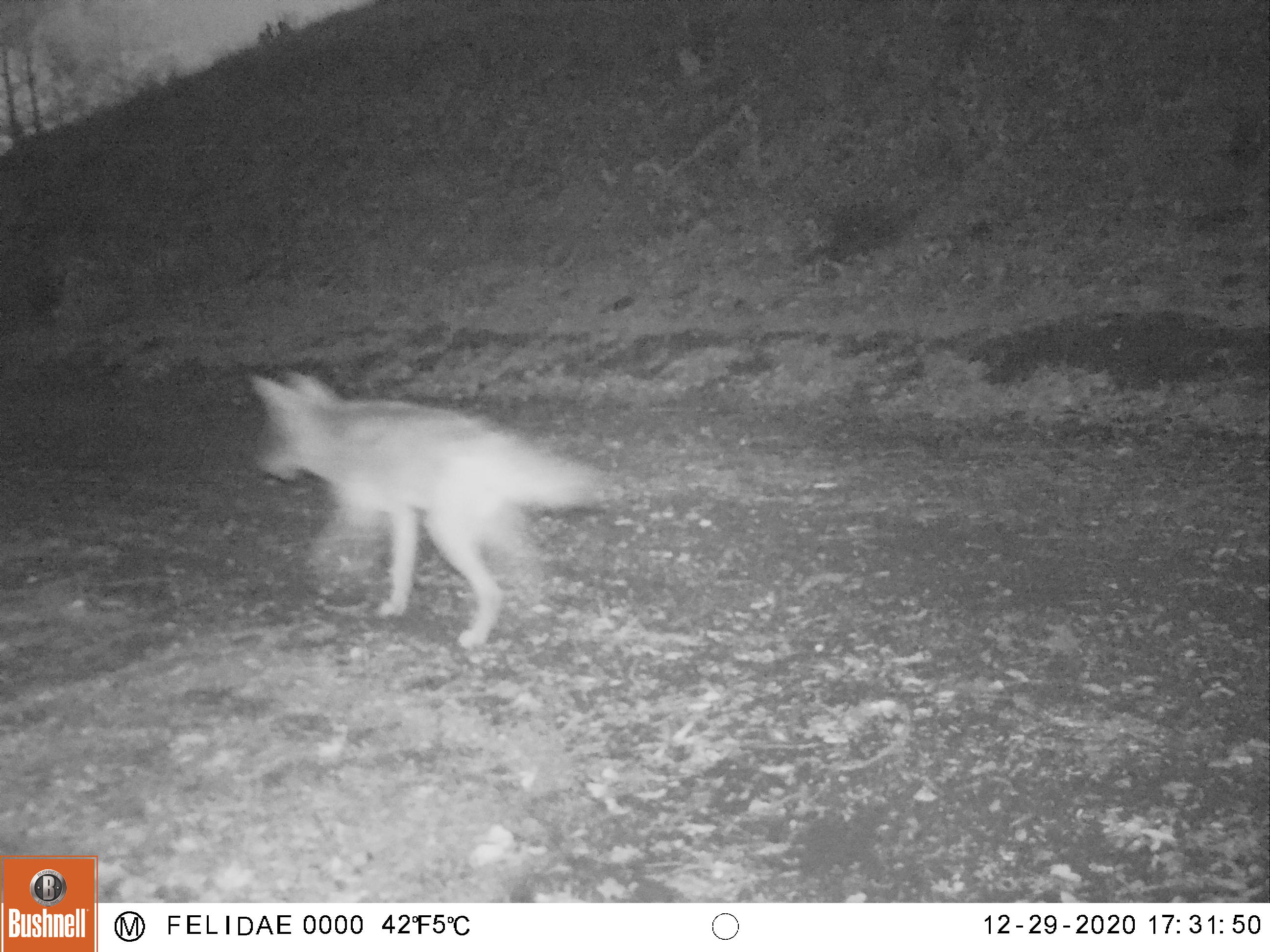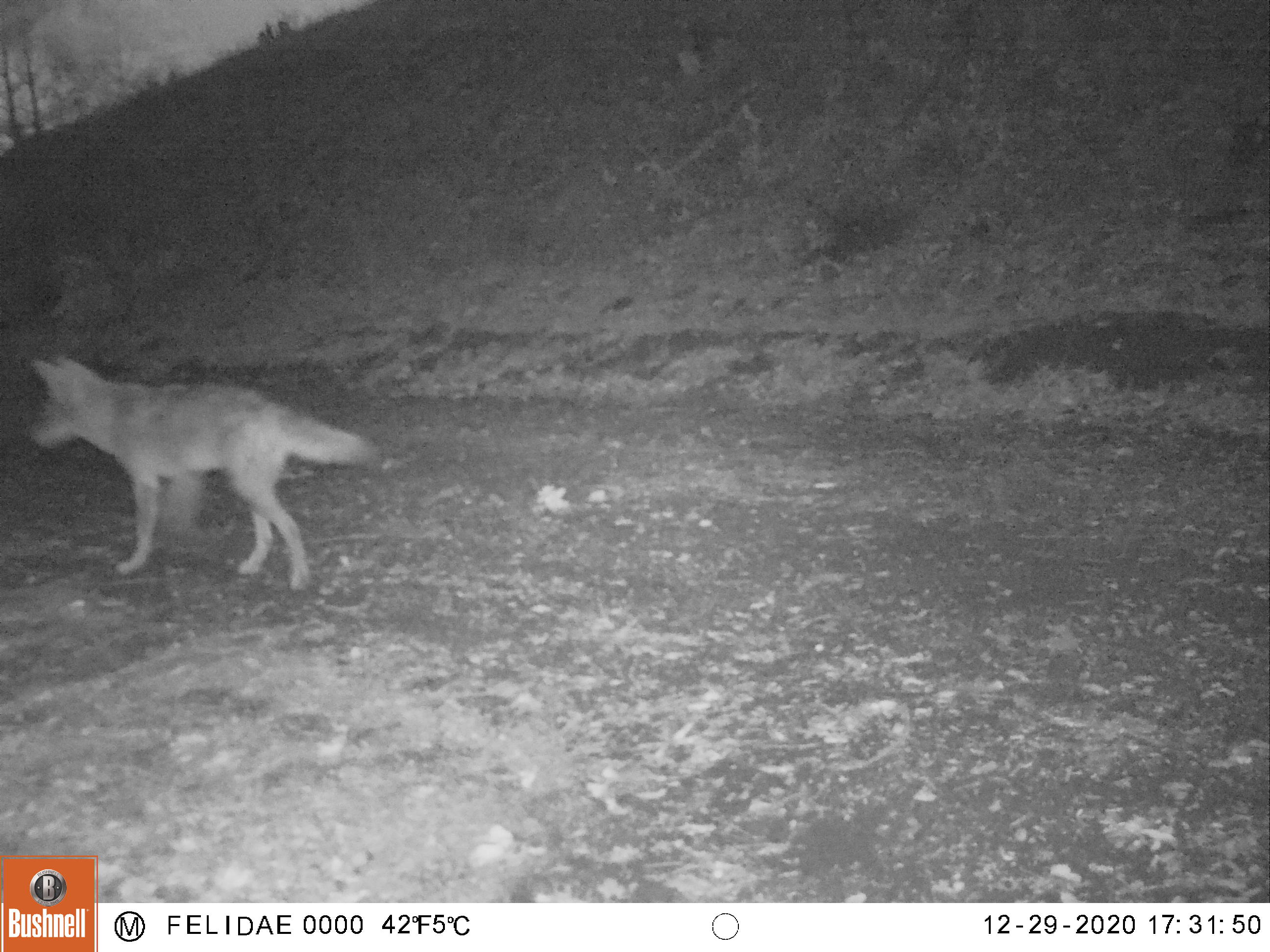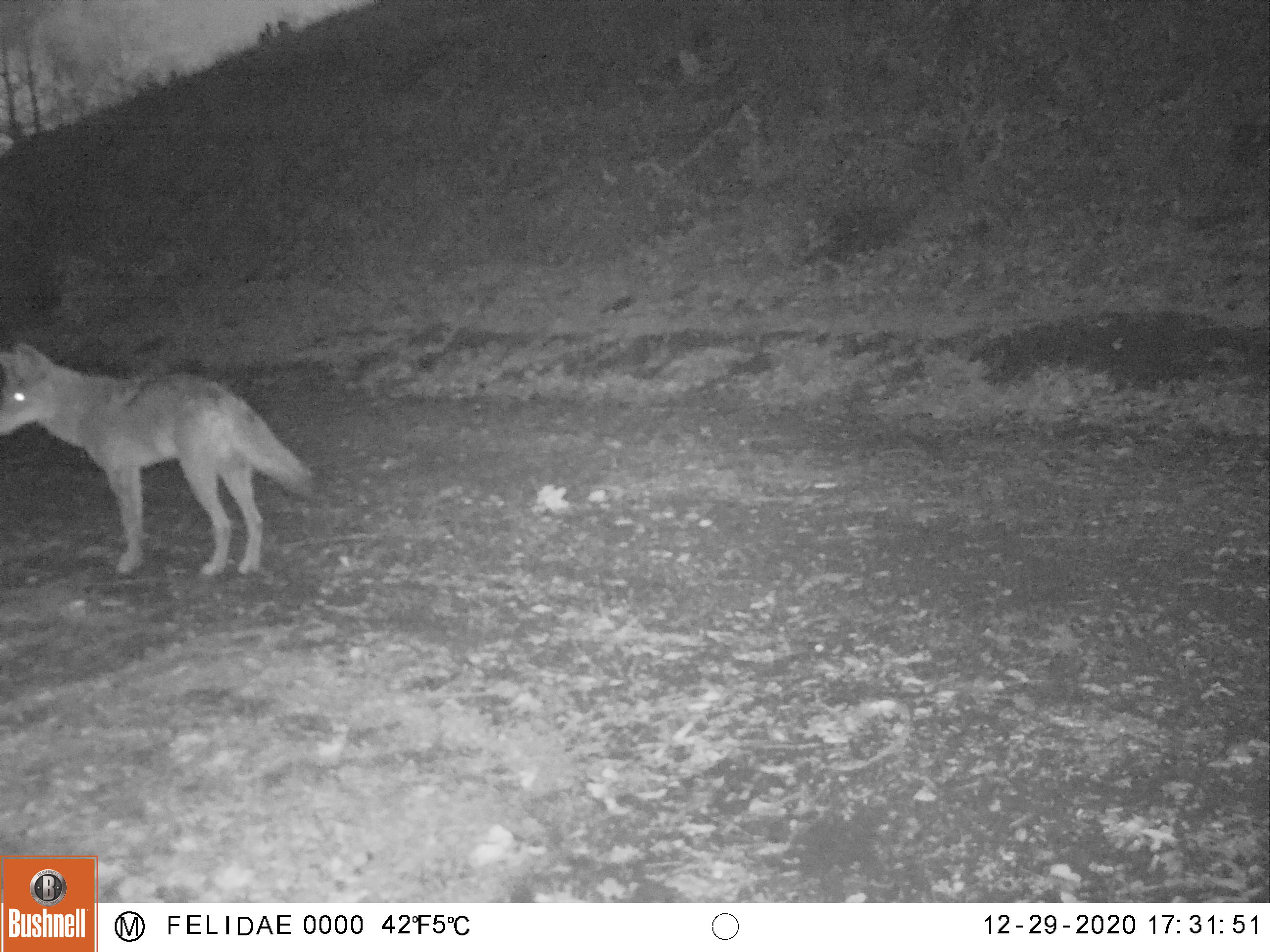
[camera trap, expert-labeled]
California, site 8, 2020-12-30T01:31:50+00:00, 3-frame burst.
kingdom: Animalia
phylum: Chordata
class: Mammalia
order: Carnivora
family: Canidae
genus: Canis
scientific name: Canis latrans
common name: coyote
Coyote (Canis latrans).